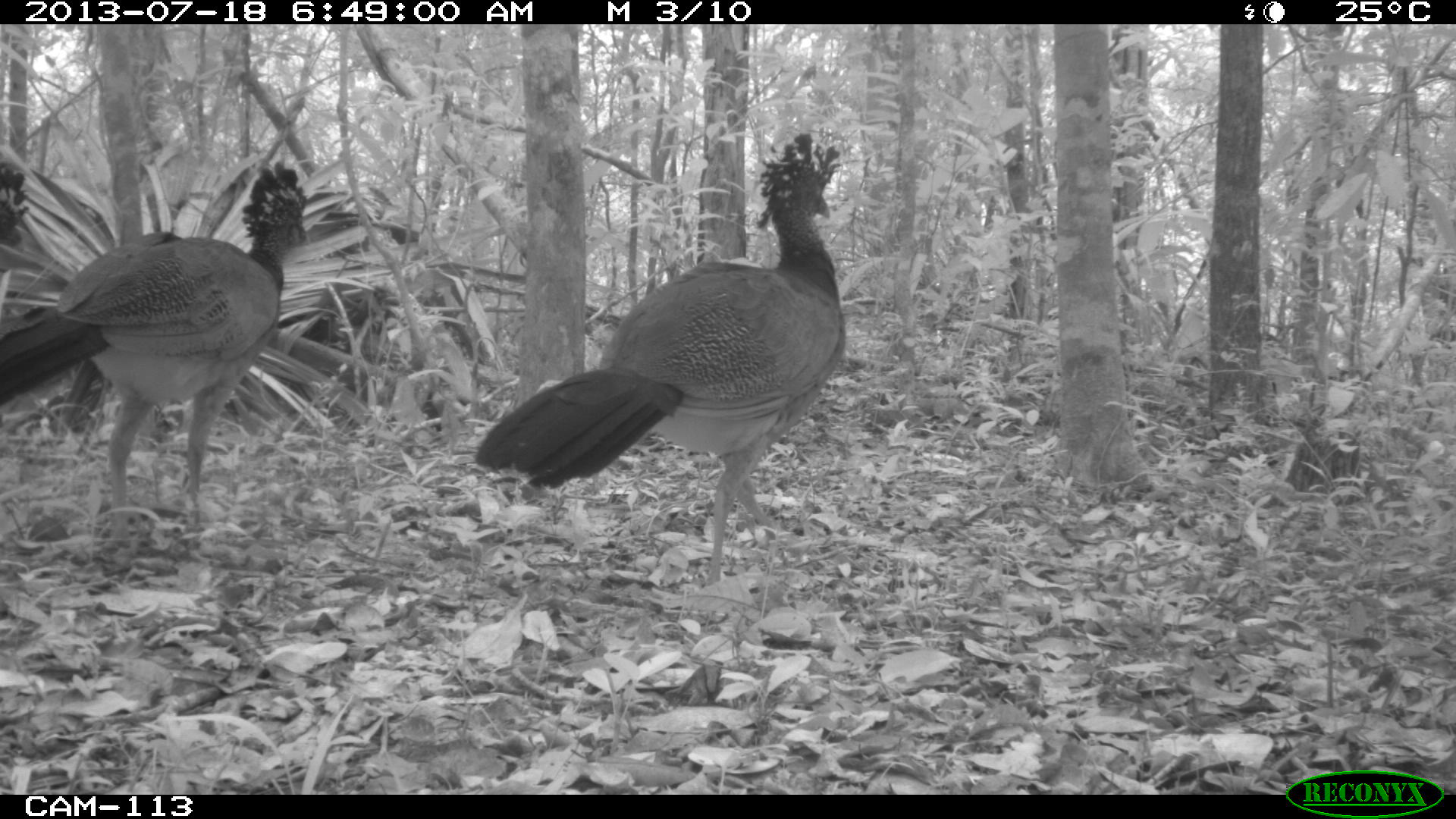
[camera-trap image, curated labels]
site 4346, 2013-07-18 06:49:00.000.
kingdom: Animalia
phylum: Chordata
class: Aves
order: Galliformes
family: Cracidae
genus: Crax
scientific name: Crax rubra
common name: great curassow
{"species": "Crax rubra (great curassow)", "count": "3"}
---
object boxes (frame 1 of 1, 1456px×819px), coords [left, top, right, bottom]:
crax rubra: [471, 132, 848, 586]; [0, 157, 315, 536]